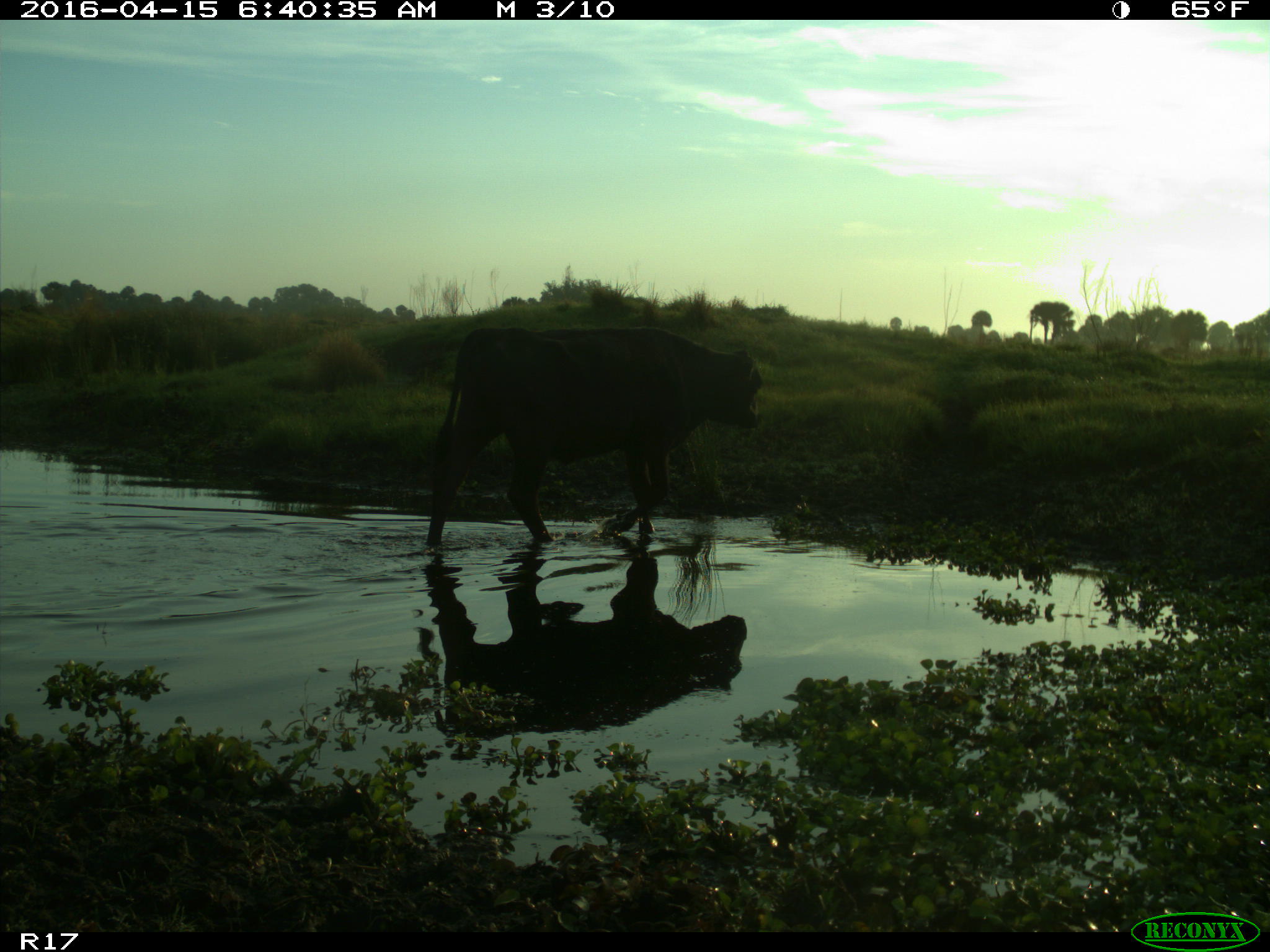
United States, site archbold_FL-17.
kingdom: Animalia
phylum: Chordata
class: Mammalia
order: Artiodactyla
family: Bovidae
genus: Bos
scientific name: Bos taurus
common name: domestic cow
Bos taurus (domestic cow).